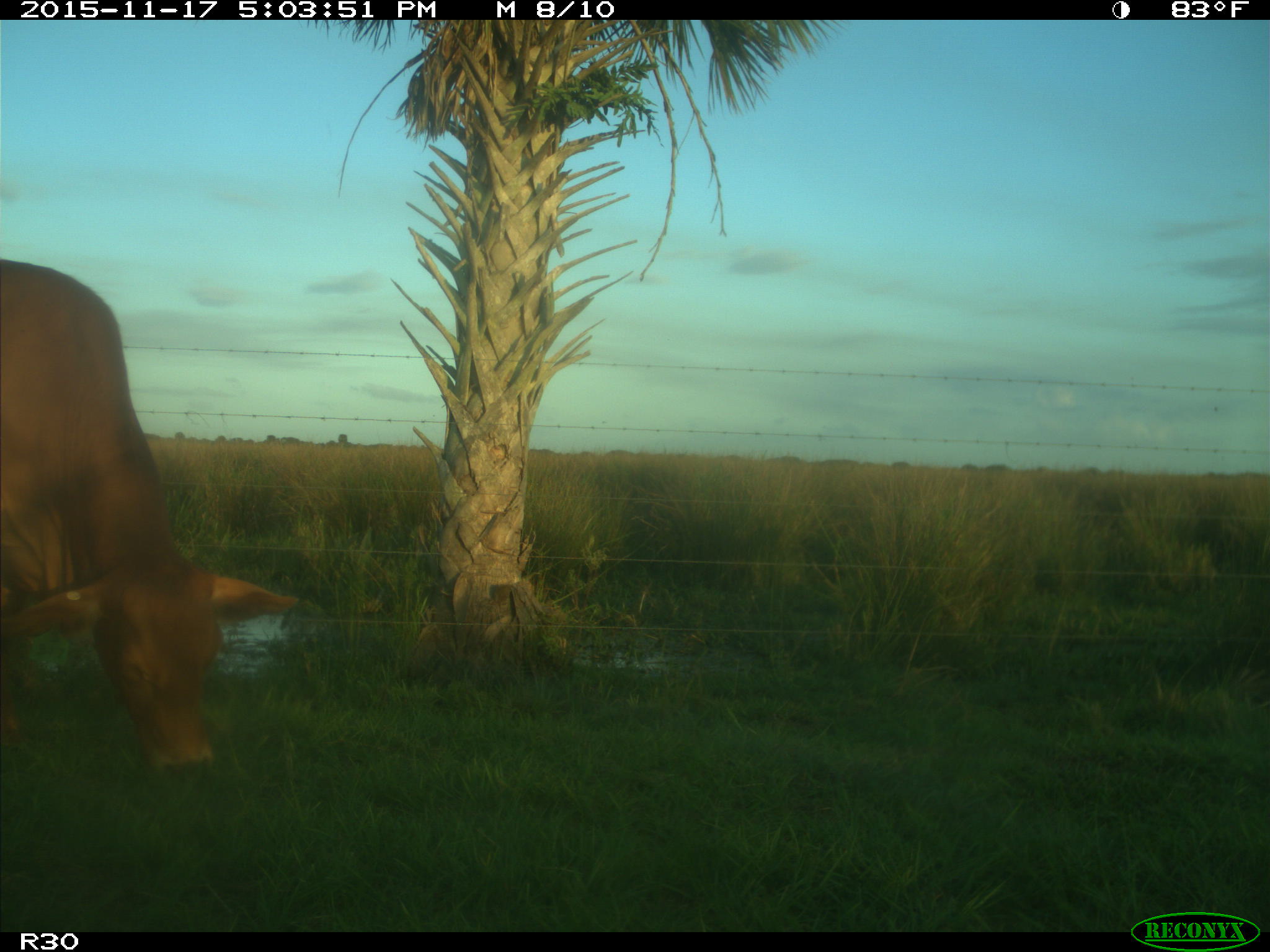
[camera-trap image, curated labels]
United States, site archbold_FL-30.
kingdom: Animalia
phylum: Chordata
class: Mammalia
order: Artiodactyla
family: Bovidae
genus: Bos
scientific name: Bos taurus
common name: domestic cow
Bos taurus (domestic cow).